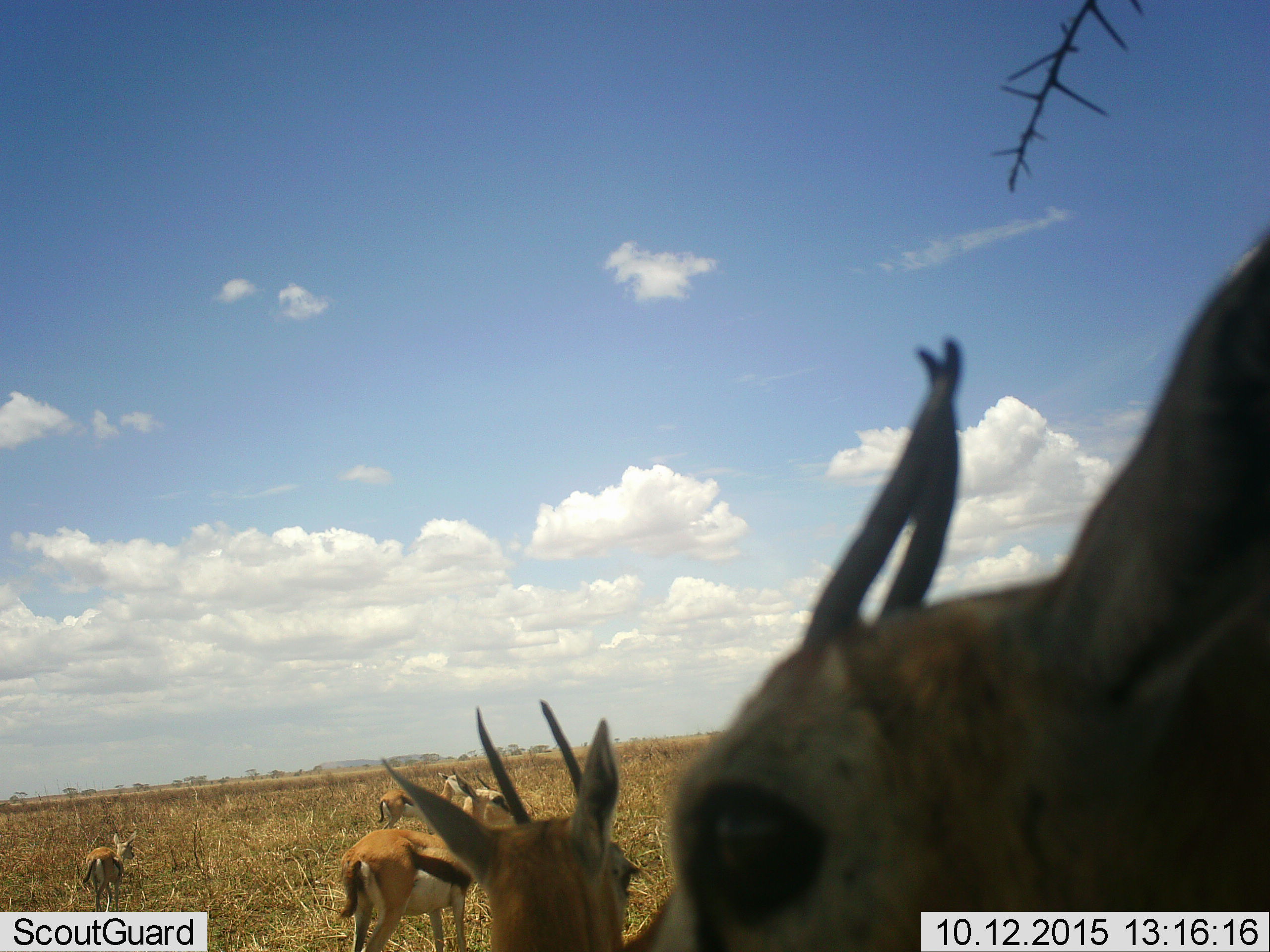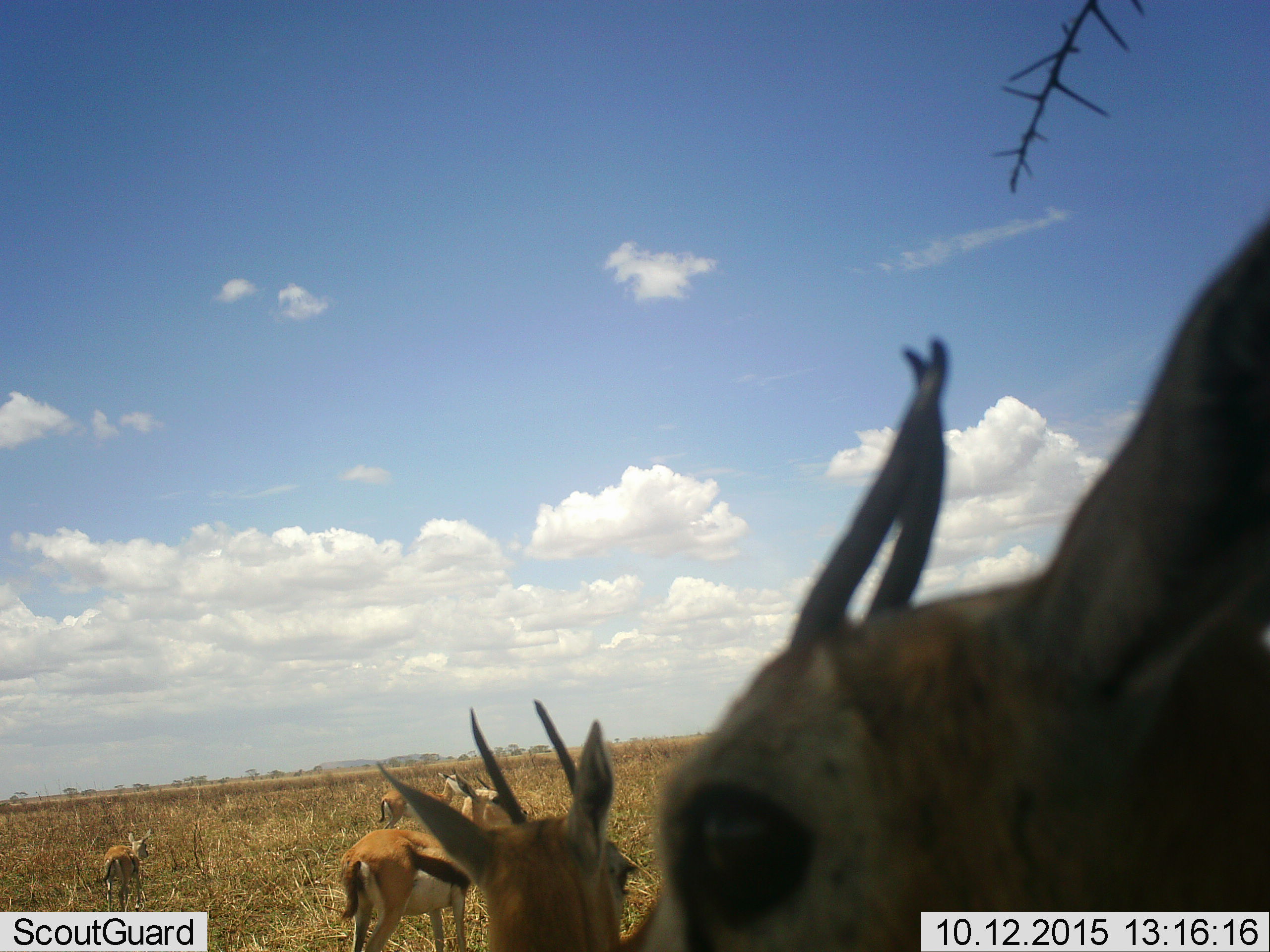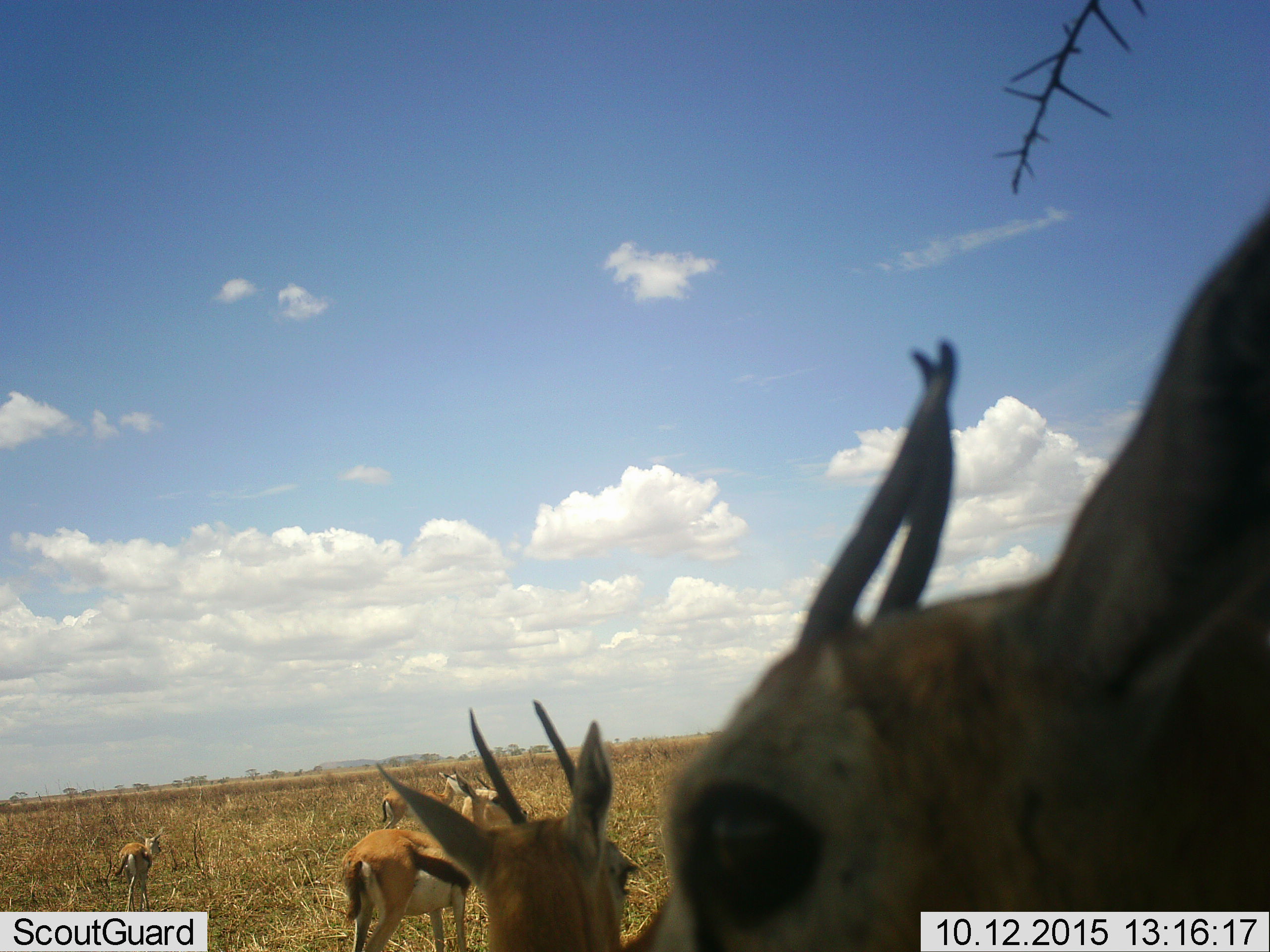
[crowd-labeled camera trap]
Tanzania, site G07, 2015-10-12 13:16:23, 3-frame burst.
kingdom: Animalia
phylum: Chordata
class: Mammalia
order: Artiodactyla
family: Bovidae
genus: Eudorcas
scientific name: Eudorcas thomsonii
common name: thomson's gazelle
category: gazellethomsons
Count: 5.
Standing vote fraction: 100%.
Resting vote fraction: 10%.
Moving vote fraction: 50%.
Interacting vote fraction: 0%.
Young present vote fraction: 40%.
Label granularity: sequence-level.